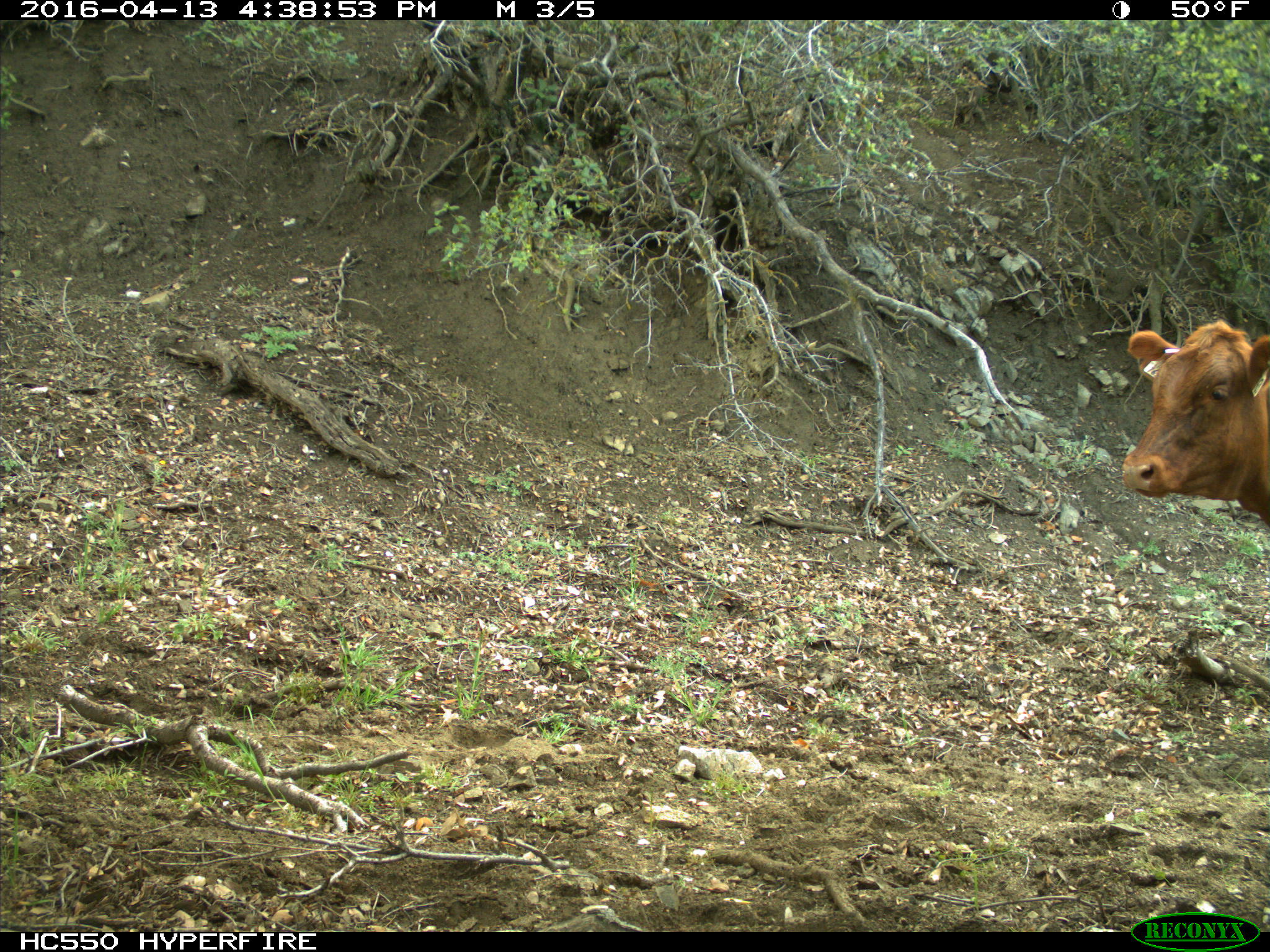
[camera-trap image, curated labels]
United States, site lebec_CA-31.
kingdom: Animalia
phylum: Chordata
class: Mammalia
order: Artiodactyla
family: Bovidae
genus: Bos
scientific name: Bos taurus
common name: domestic cow